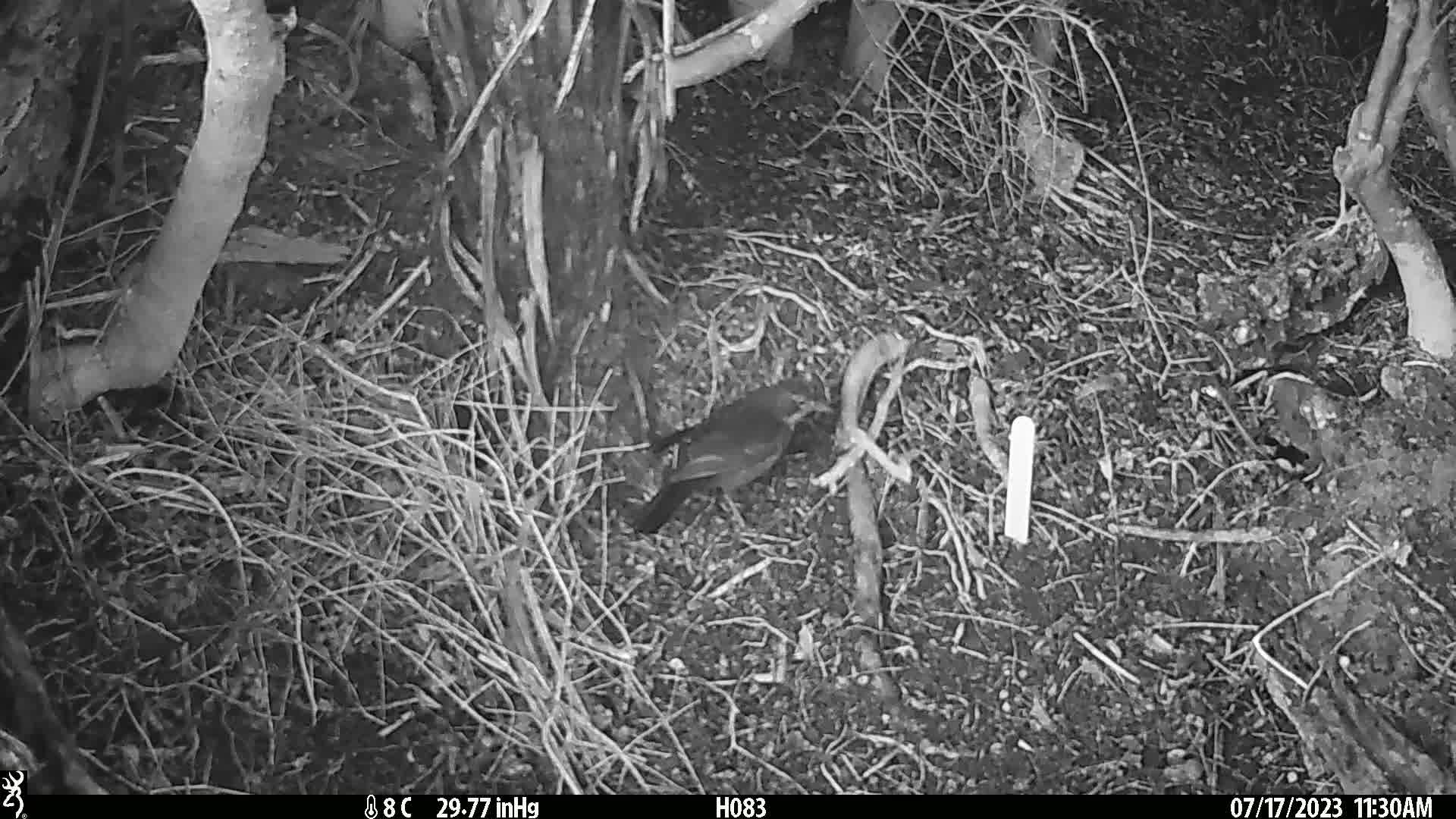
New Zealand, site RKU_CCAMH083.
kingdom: Animalia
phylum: Chordata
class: Aves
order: Passeriformes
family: Turdidae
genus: Turdus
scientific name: Turdus merula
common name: eurasian blackbird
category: blackbird